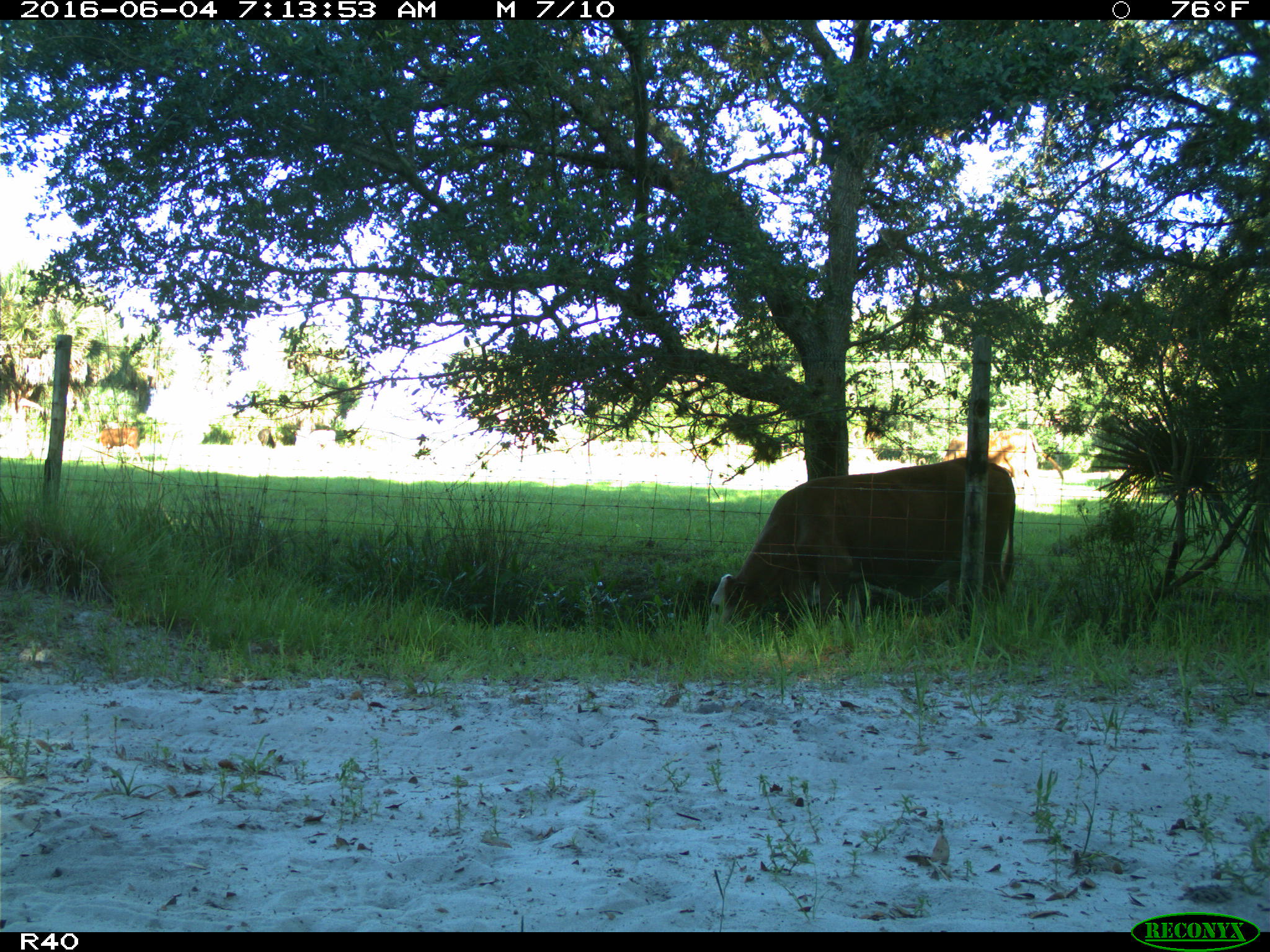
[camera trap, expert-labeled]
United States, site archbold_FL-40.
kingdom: Animalia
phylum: Chordata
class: Mammalia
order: Artiodactyla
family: Bovidae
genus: Bos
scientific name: Bos taurus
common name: domestic cow